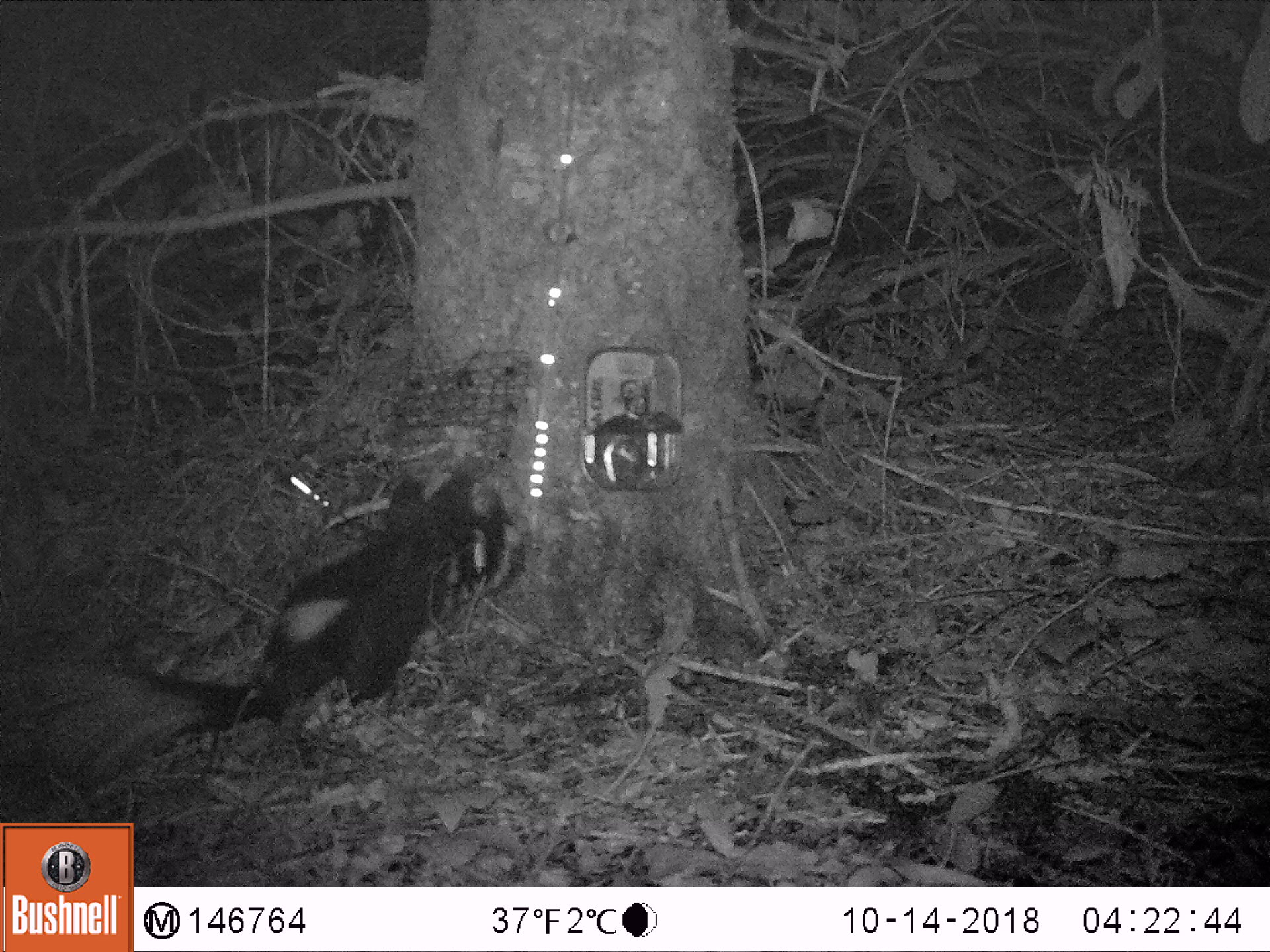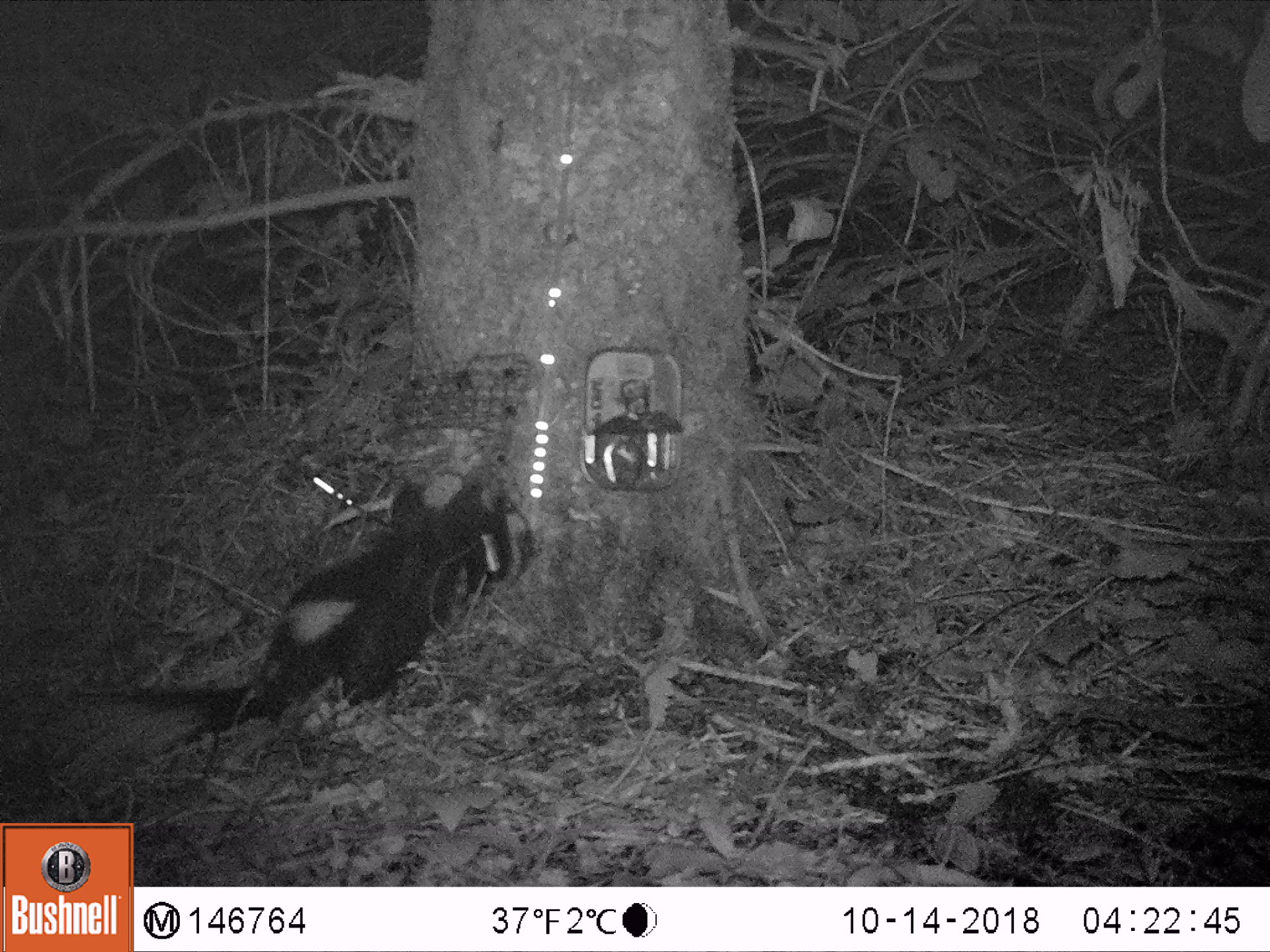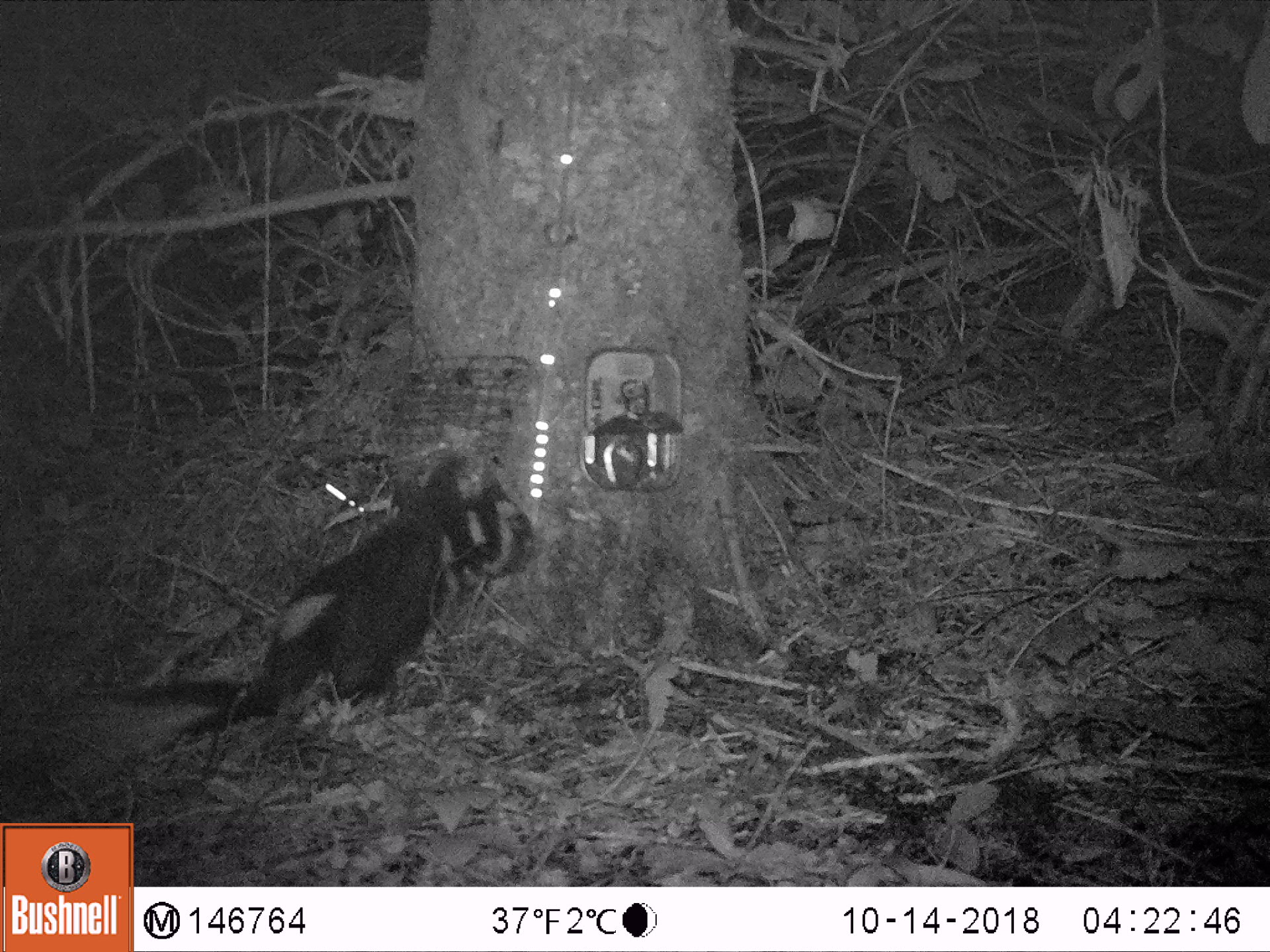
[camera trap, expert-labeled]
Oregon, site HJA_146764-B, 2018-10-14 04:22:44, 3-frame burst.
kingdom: Animalia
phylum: Chordata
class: Mammalia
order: Carnivora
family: Mephitidae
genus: Spilogale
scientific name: Spilogale gracilis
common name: western spotted skunk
Western spotted skunk (Spilogale gracilis).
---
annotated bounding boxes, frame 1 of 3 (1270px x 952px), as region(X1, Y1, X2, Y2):
western spotted skunk: region(13, 457, 527, 788)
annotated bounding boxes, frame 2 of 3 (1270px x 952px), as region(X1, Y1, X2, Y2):
western spotted skunk: region(37, 451, 543, 782)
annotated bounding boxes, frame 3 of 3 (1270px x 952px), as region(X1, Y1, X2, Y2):
western spotted skunk: region(34, 437, 560, 795)